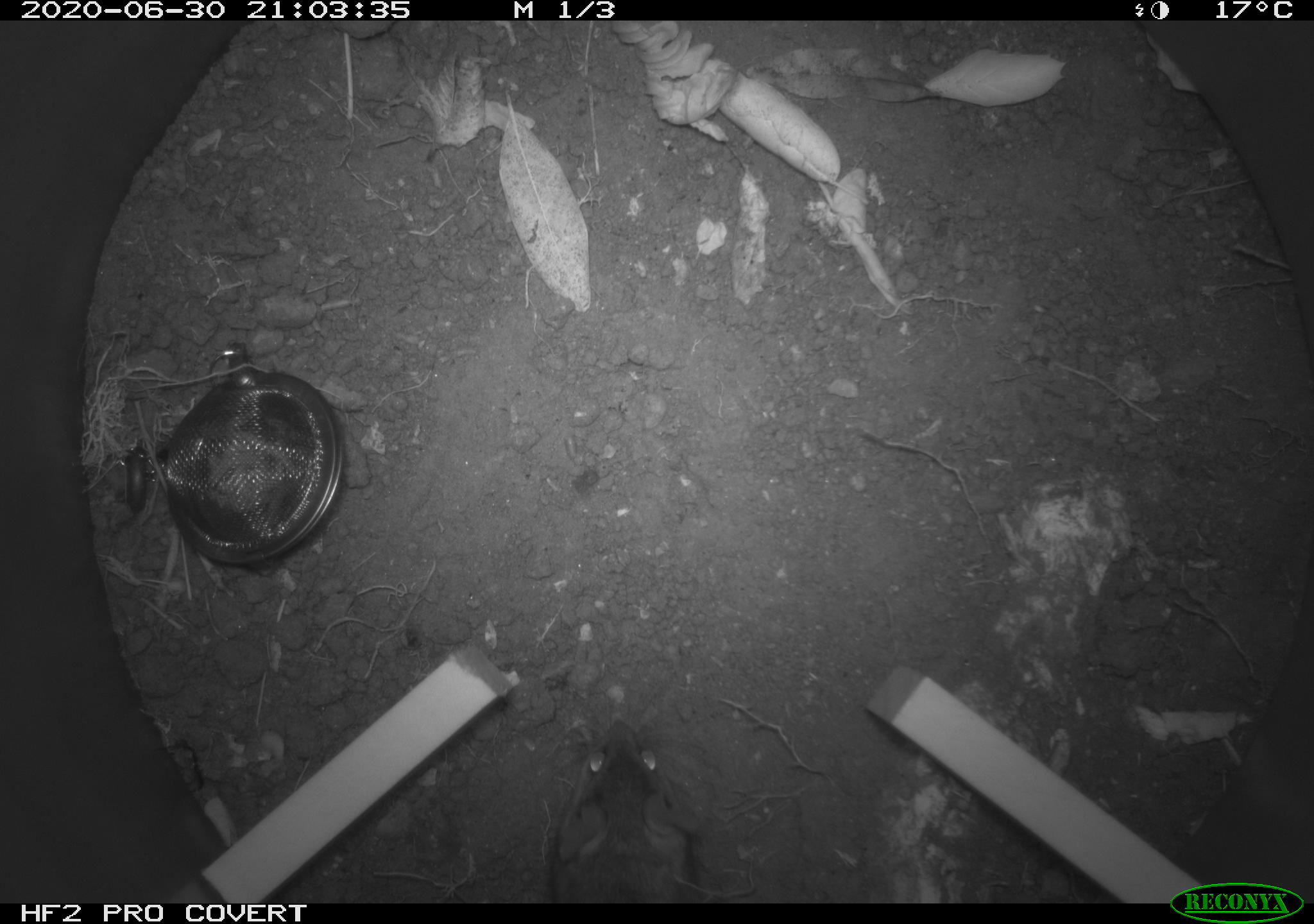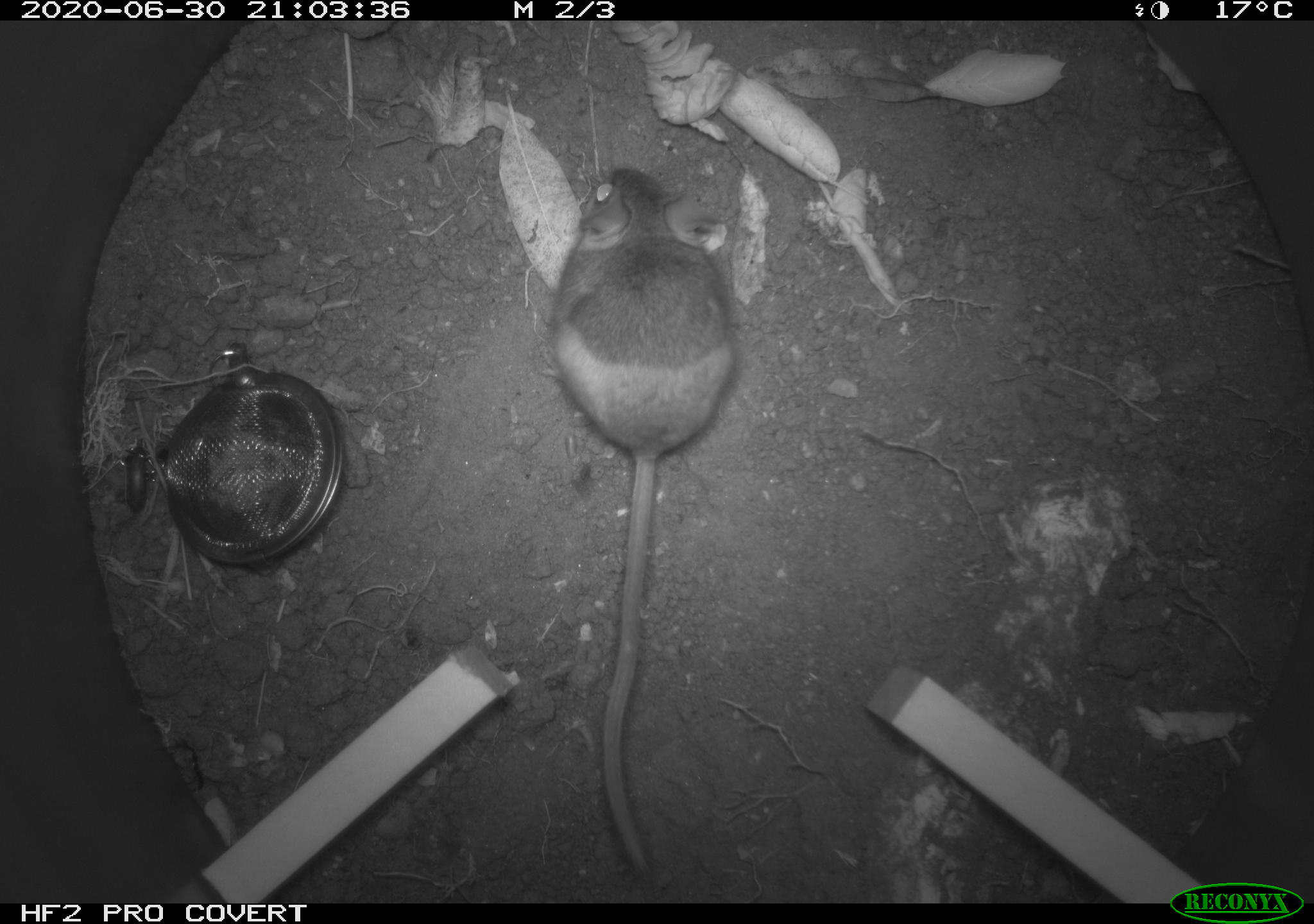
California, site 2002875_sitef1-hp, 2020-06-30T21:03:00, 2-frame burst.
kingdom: Animalia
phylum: Chordata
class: Mammalia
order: Rodentia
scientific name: Rodentia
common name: rodent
Rodent (Rodentia).